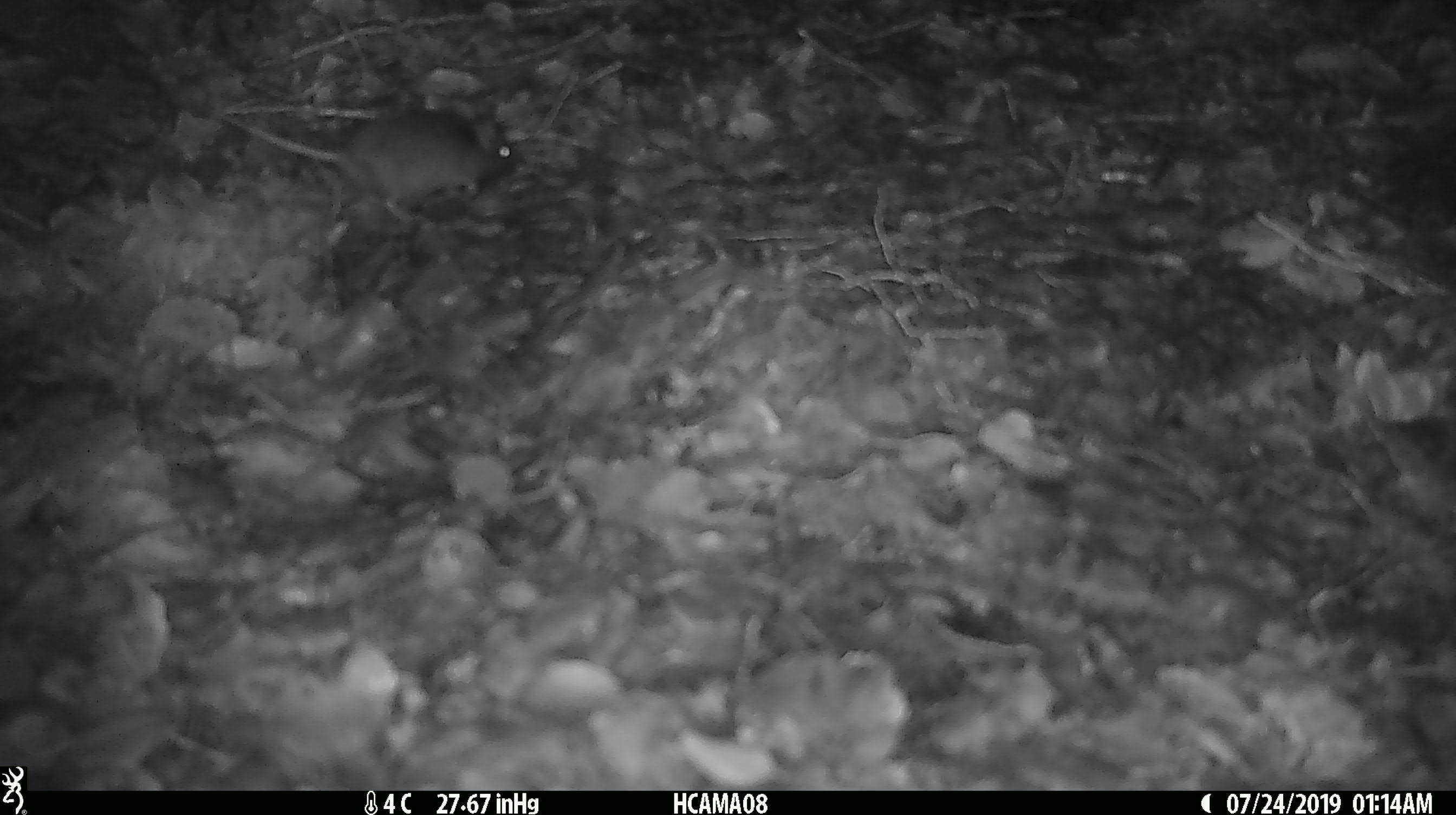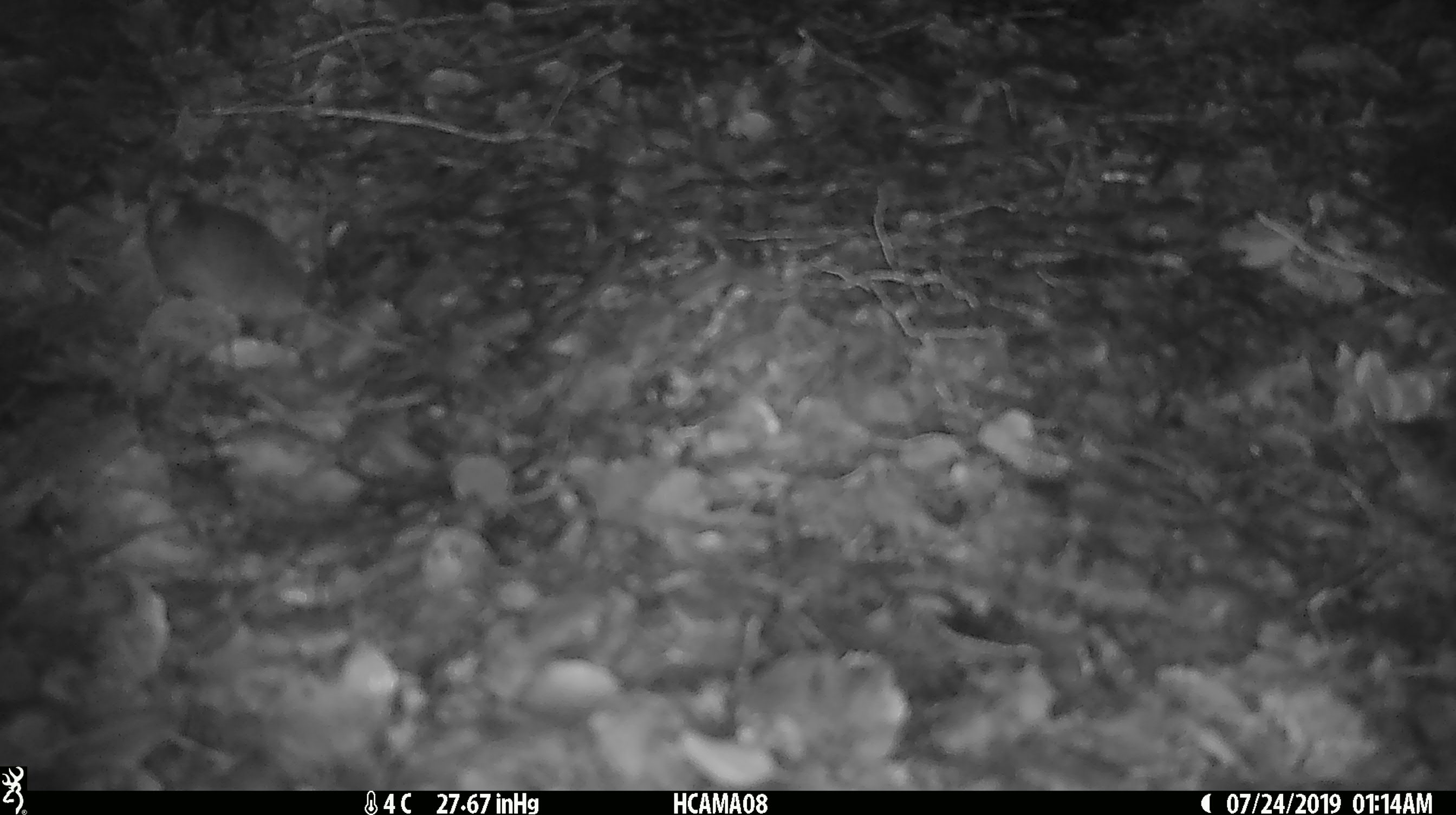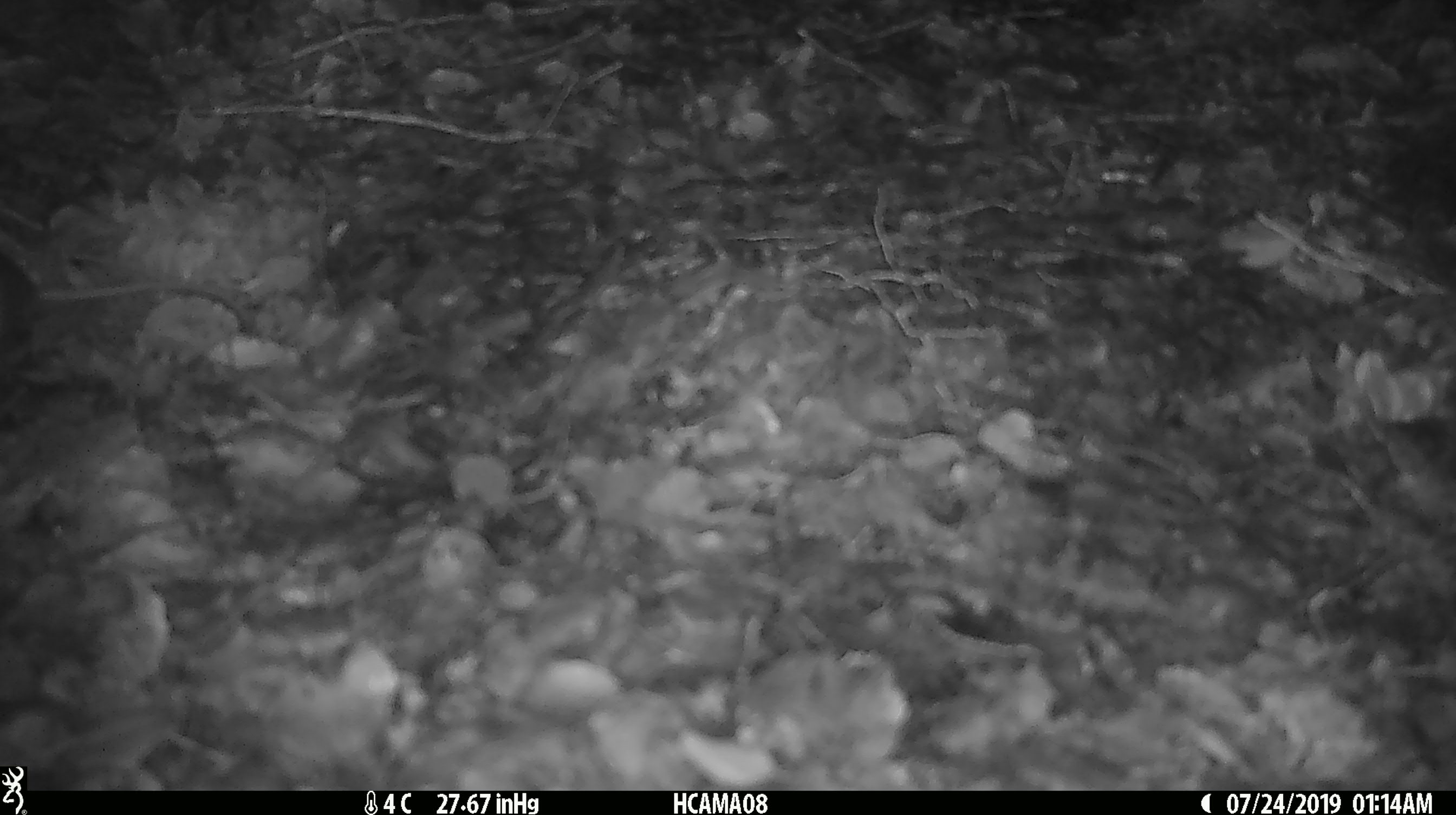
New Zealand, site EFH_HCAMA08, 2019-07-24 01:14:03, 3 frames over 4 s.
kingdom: Animalia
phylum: Chordata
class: Mammalia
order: Rodentia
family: Muridae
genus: Mus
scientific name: Mus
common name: mouse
Mouse (Mus).